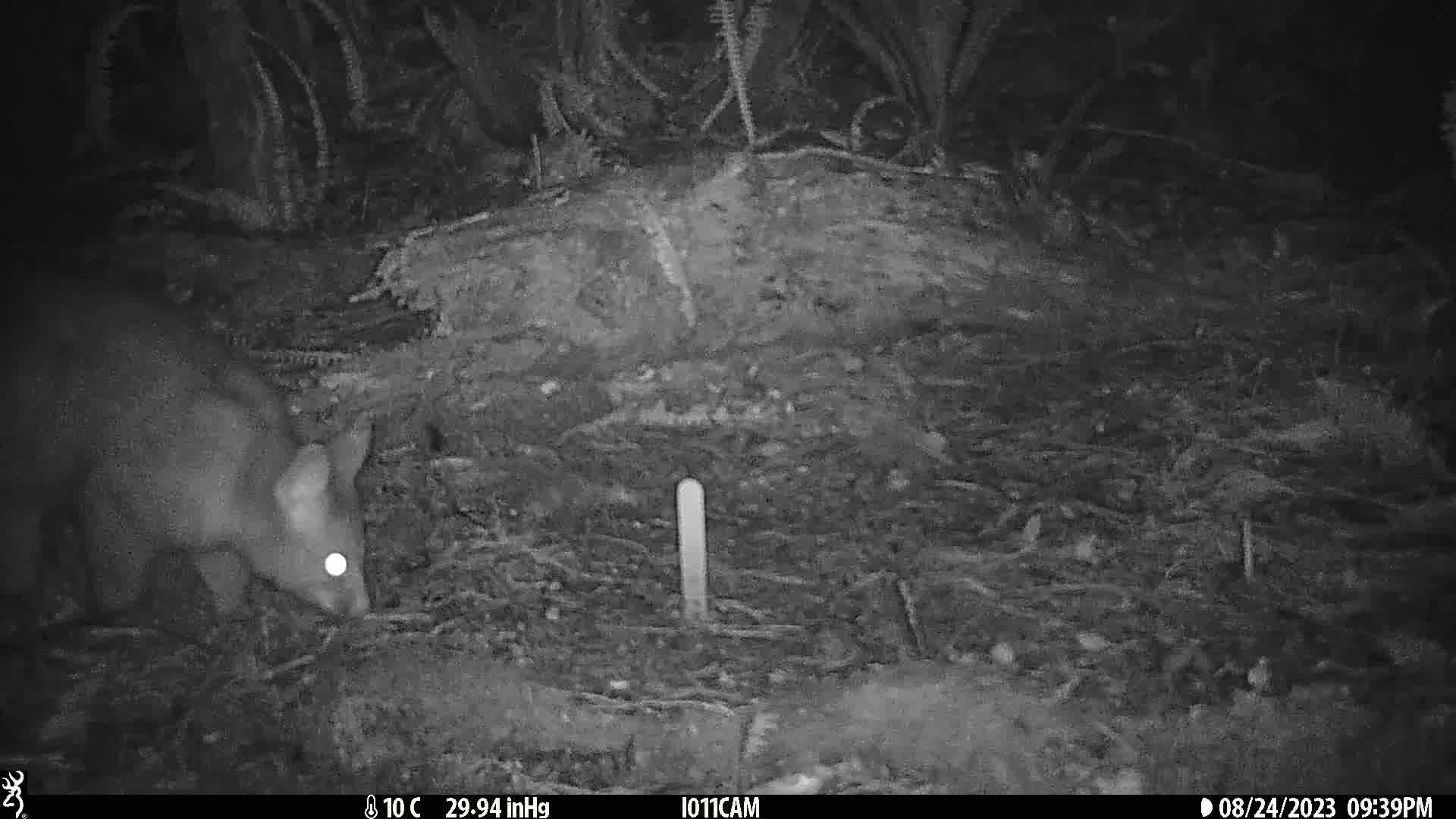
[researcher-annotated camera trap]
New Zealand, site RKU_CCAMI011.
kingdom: Animalia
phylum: Chordata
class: Mammalia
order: Diprotodontia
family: Phalangeridae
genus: Trichosurus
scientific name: Trichosurus vulpecula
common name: common brushtail possum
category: possum